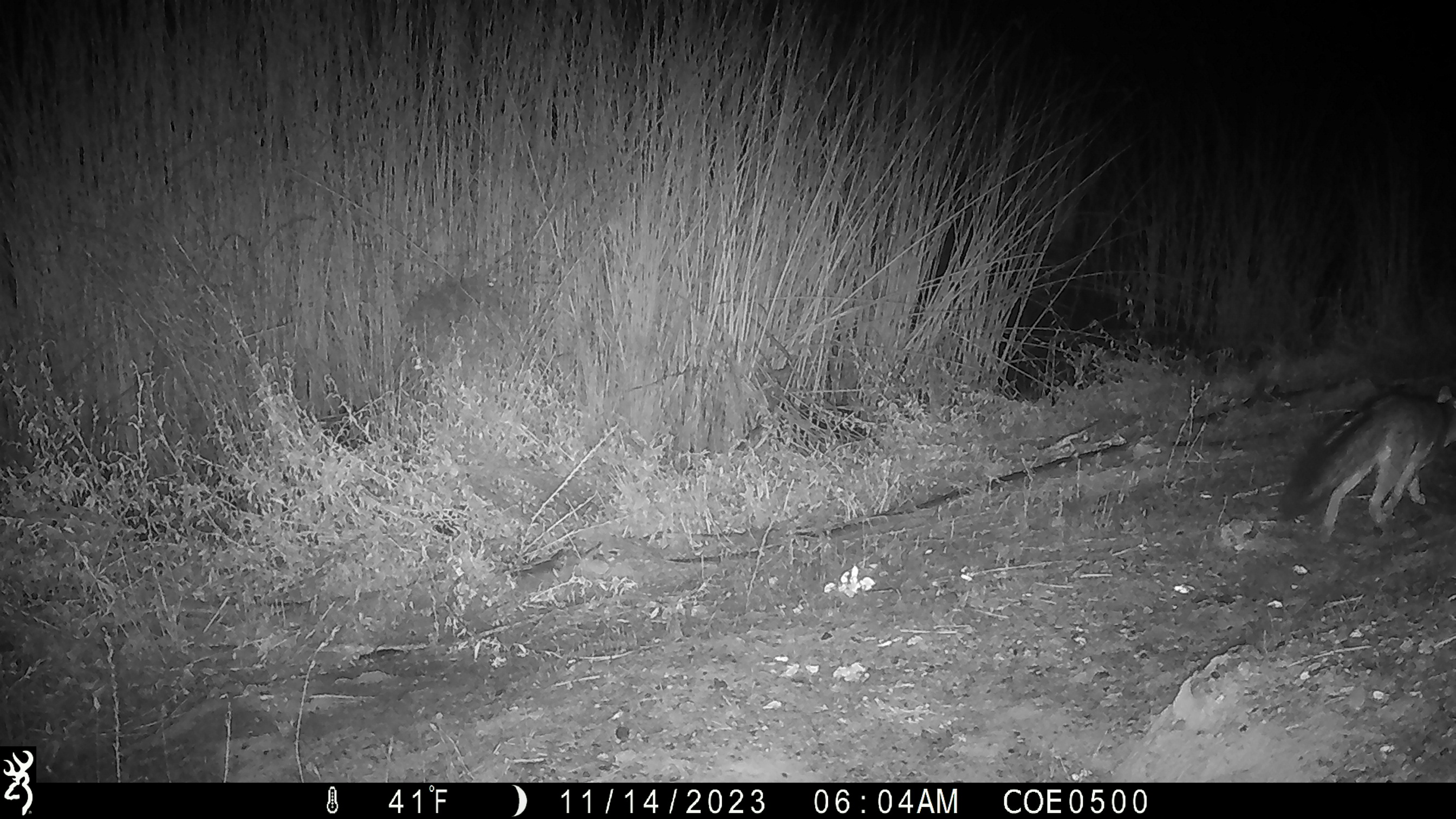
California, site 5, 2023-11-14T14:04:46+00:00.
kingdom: Animalia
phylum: Chordata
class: Mammalia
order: Carnivora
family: Canidae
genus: Urocyon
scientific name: Urocyon cinereoargenteus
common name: gray fox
Gray fox (Urocyon cinereoargenteus).